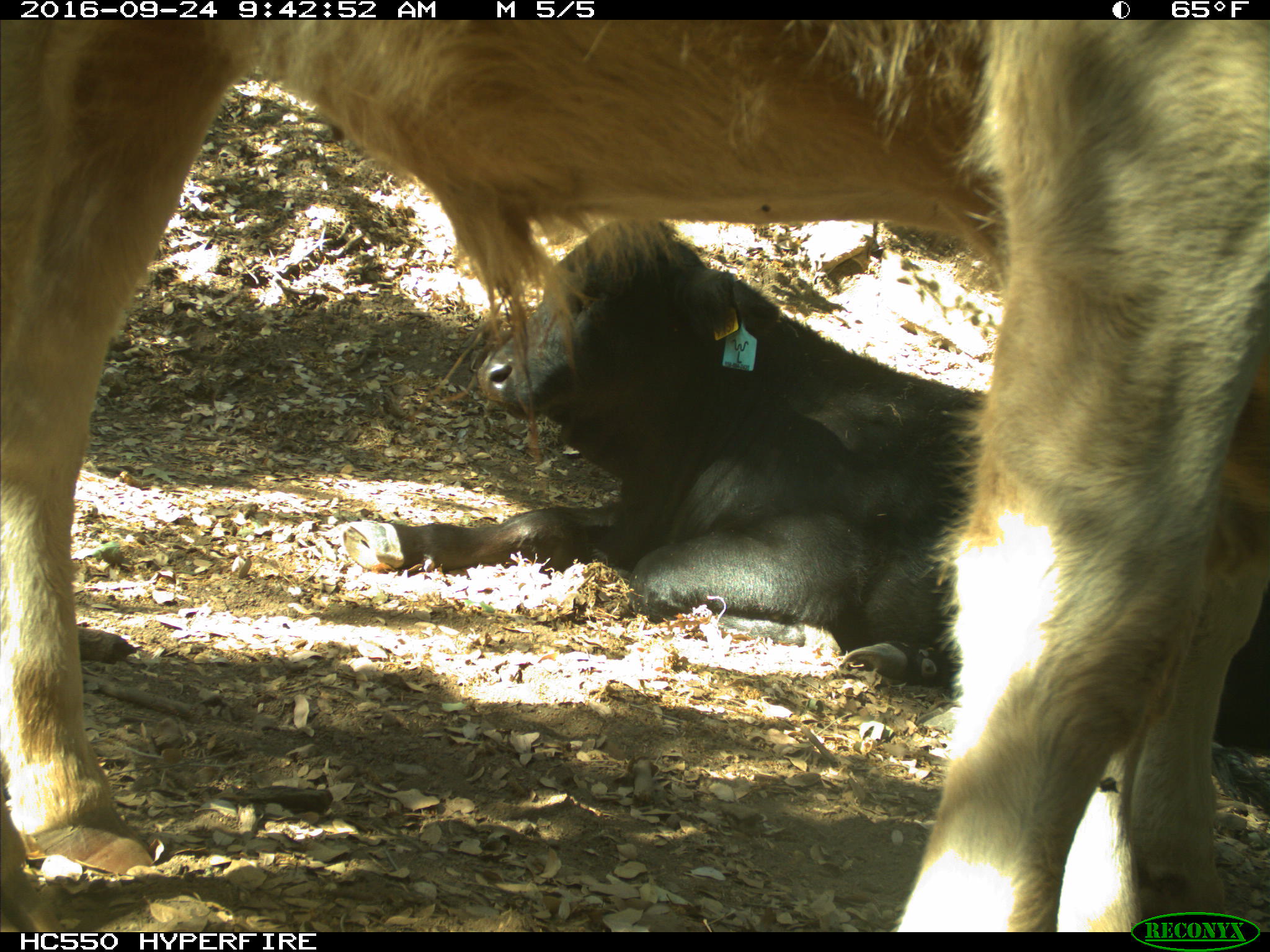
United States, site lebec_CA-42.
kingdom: Animalia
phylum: Chordata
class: Mammalia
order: Artiodactyla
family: Bovidae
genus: Bos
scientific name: Bos taurus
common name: domestic cow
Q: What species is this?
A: Bos taurus (domestic cow).